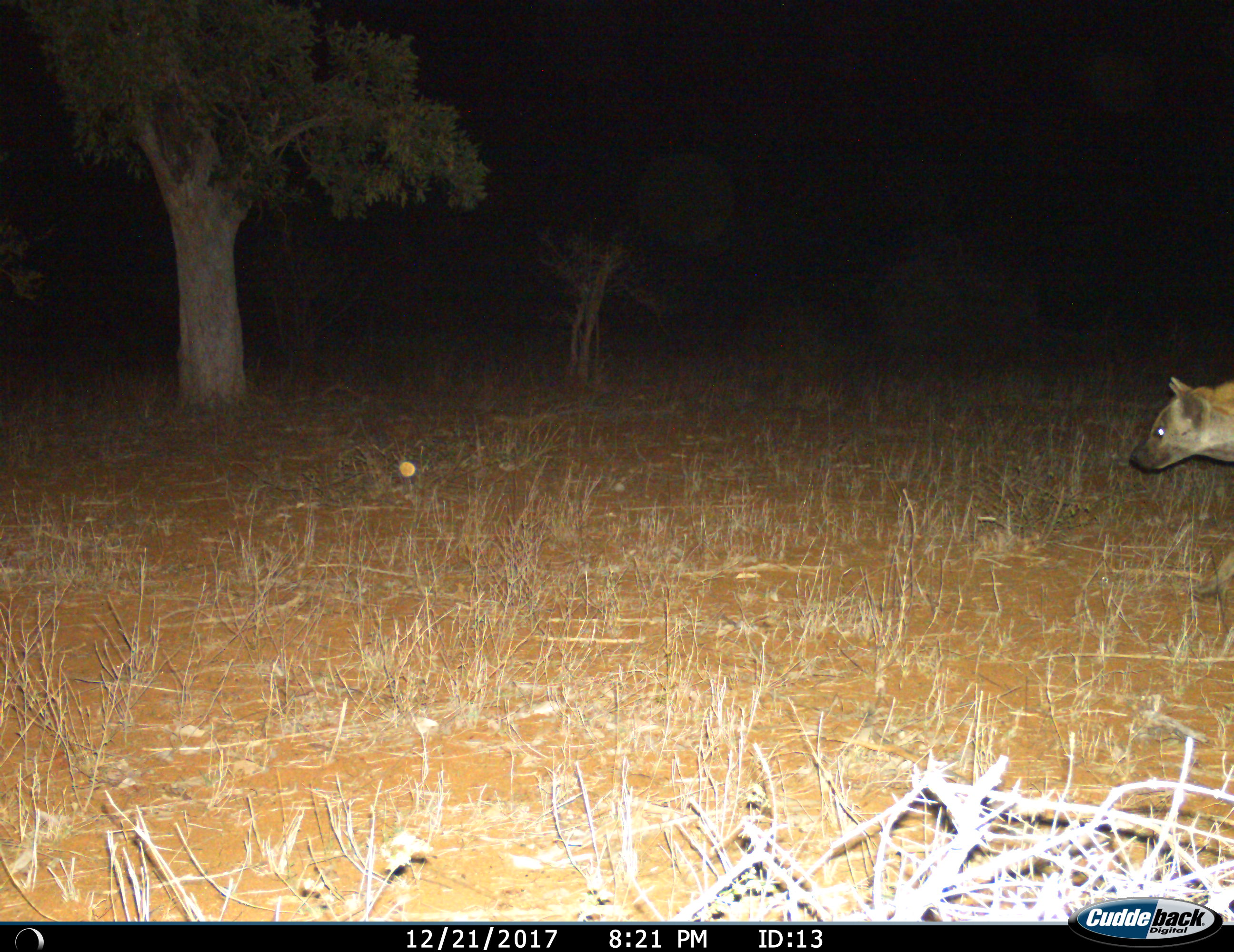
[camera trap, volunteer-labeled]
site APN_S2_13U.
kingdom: Animalia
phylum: Chordata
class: Mammalia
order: Carnivora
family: Hyaenidae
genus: Crocuta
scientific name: Crocuta crocuta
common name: spotted hyena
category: hyenaspotted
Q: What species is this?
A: Hyenaspotted (spotted hyena) (Crocuta crocuta).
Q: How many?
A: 1.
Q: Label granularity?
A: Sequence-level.